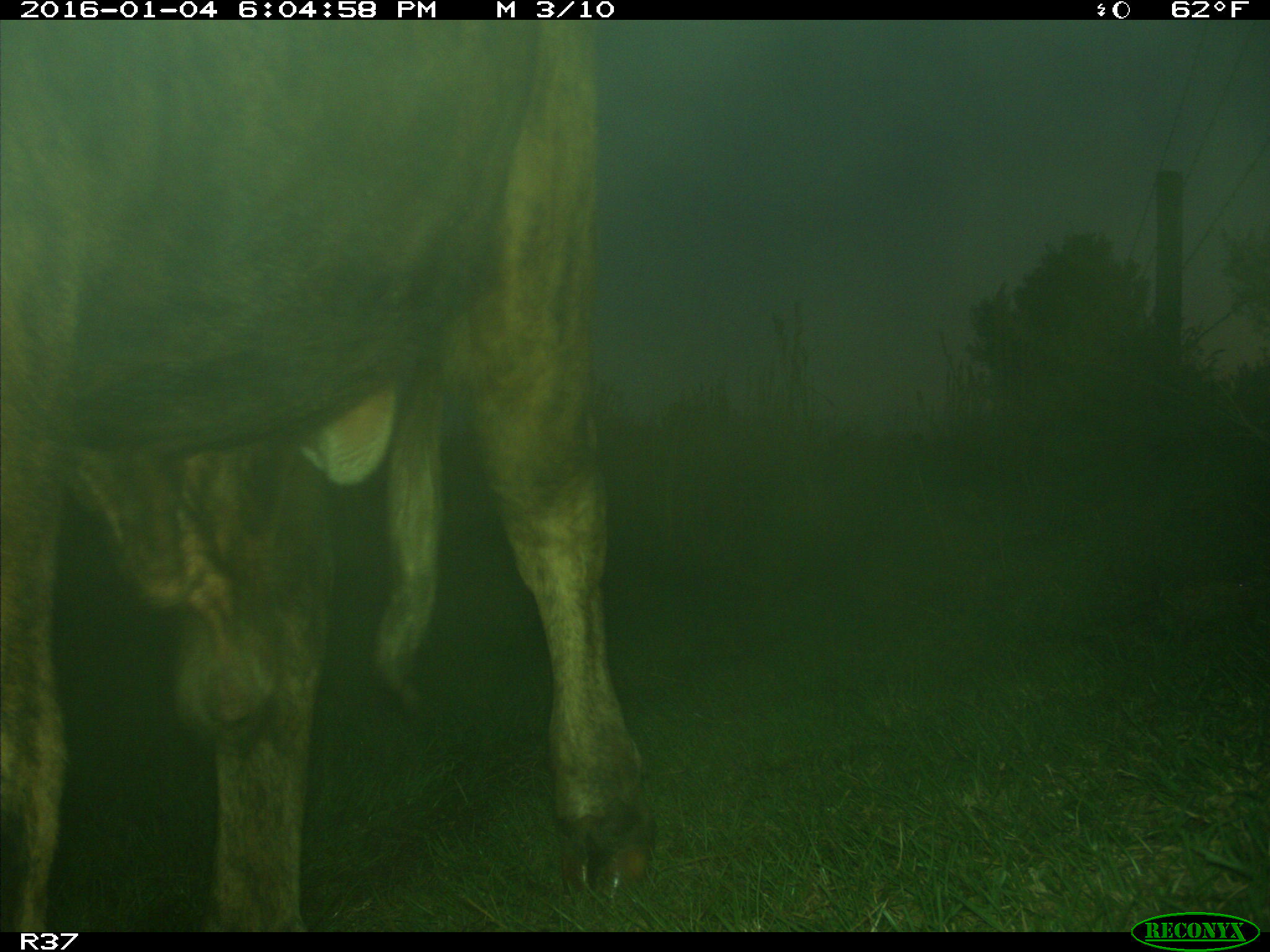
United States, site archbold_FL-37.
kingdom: Animalia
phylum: Chordata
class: Mammalia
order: Artiodactyla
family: Bovidae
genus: Bos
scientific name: Bos taurus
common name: domestic cow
Bos taurus (domestic cow).